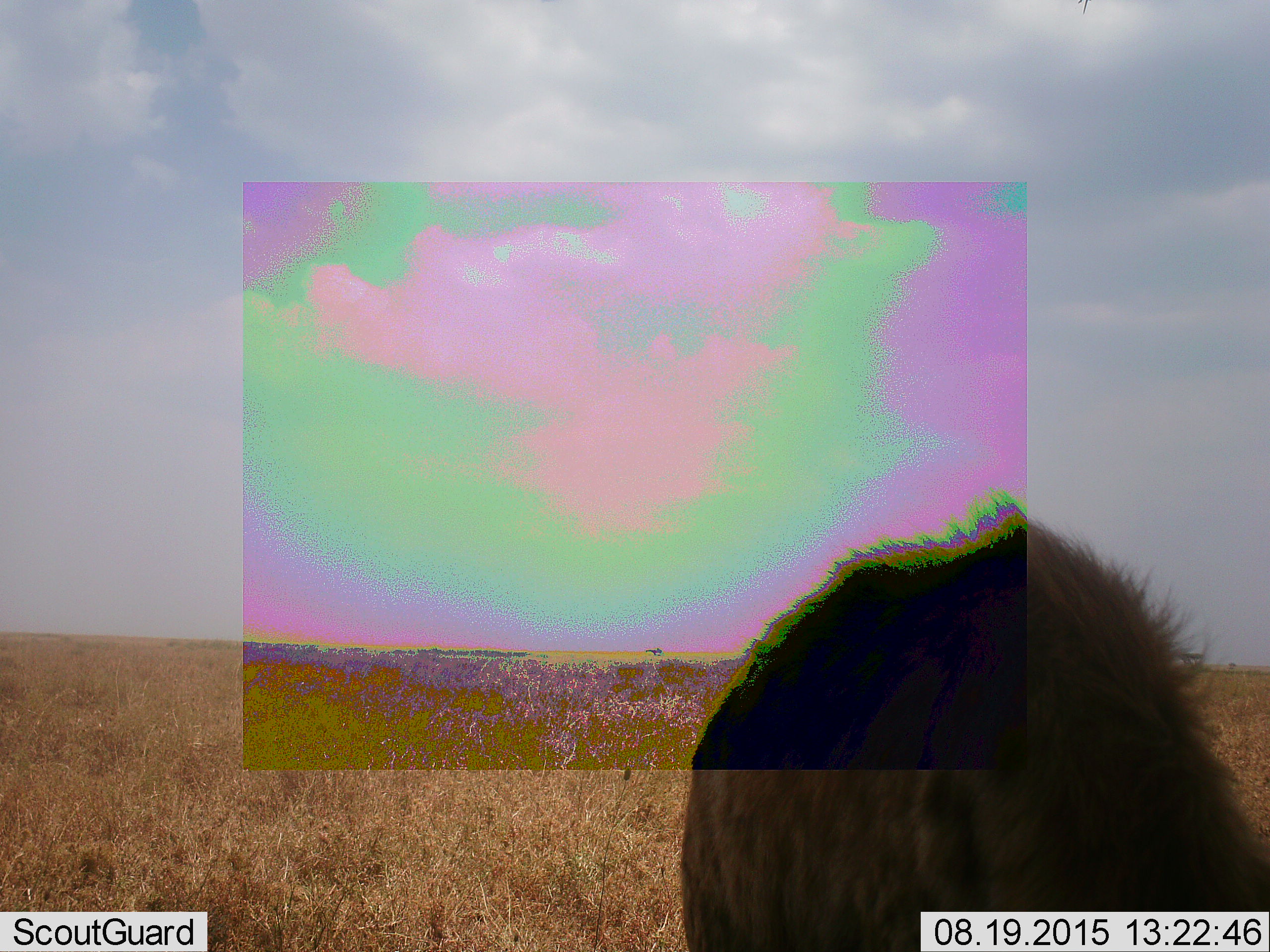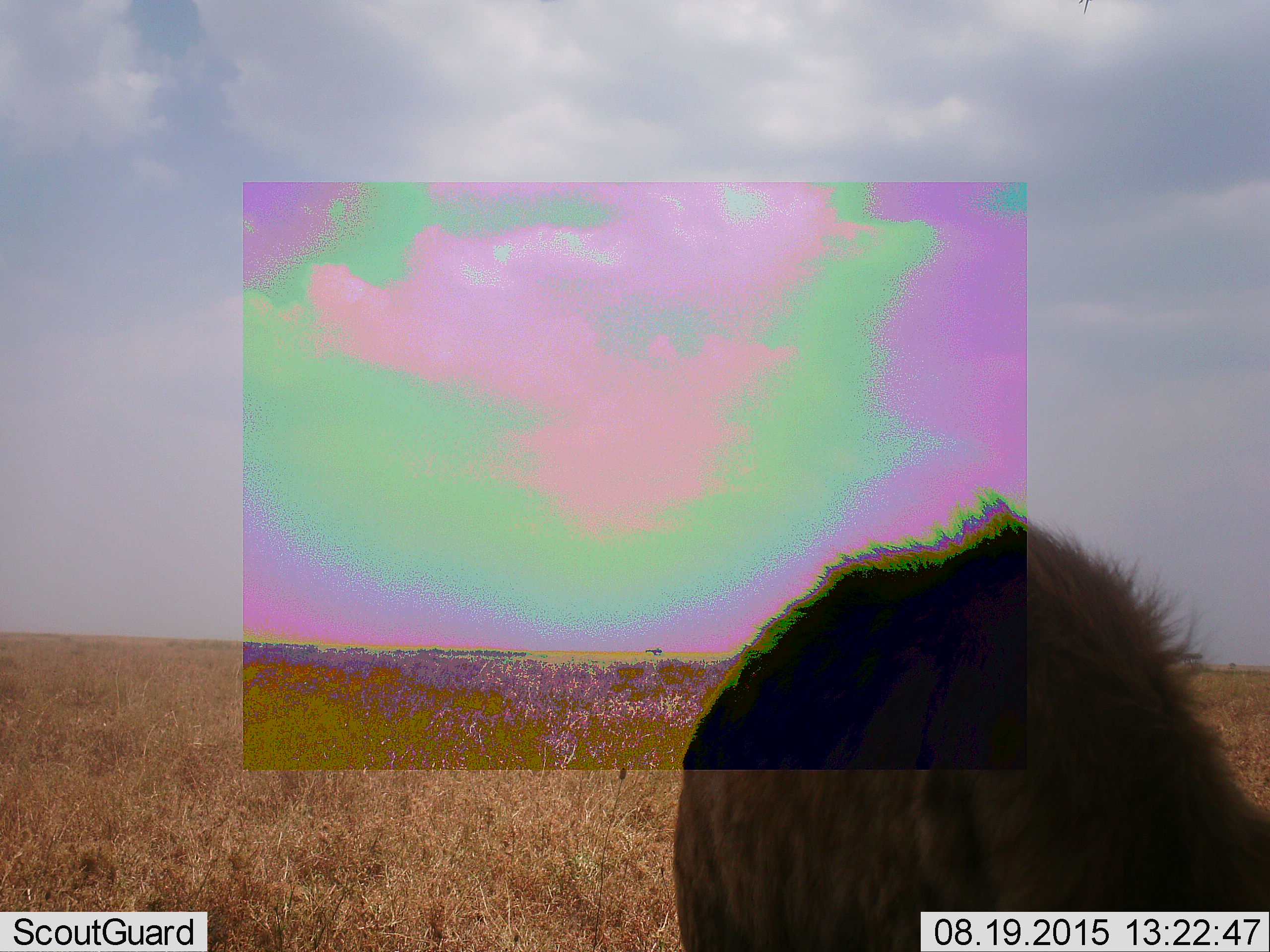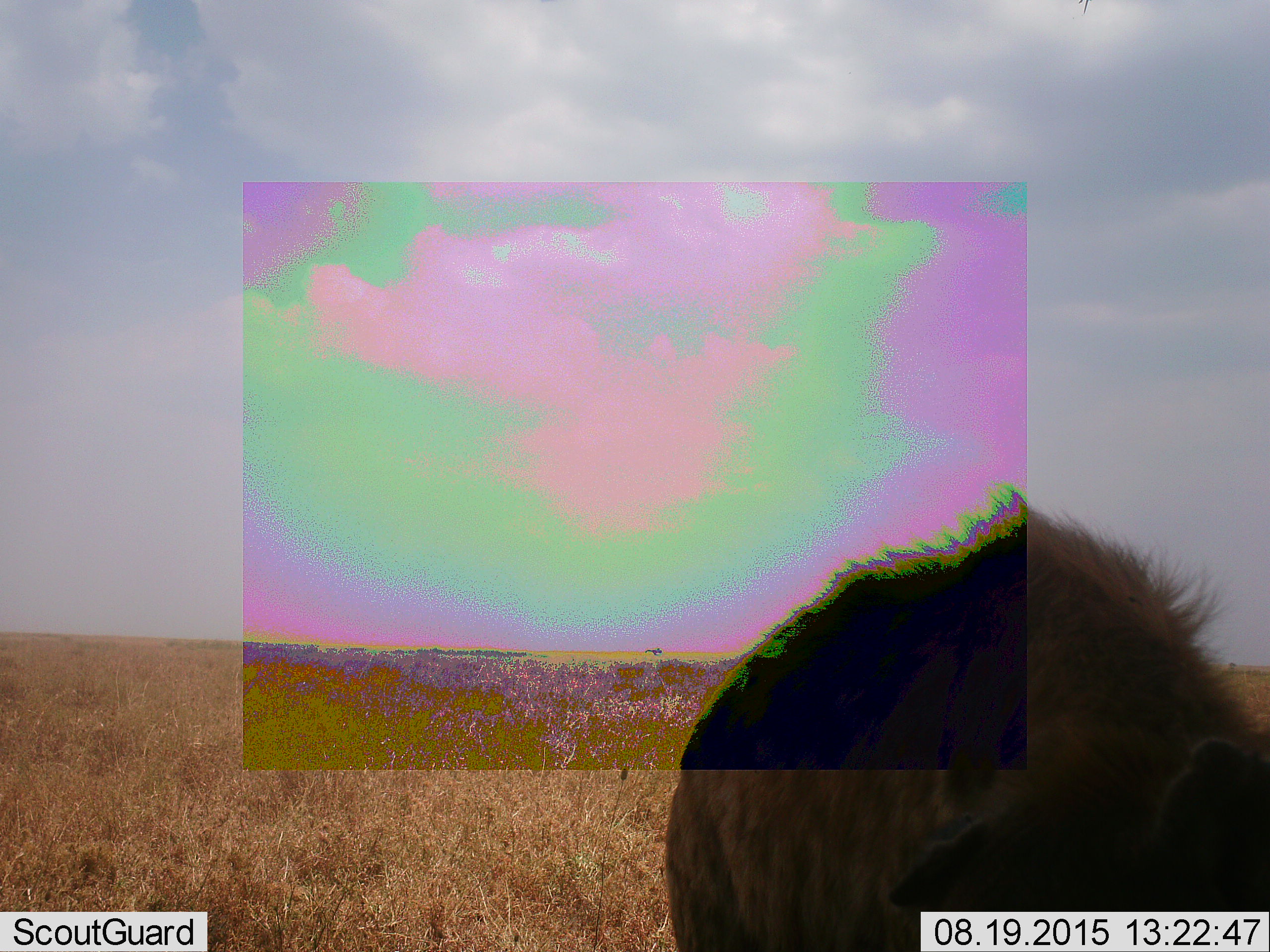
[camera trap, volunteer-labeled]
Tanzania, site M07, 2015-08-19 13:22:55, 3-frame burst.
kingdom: Animalia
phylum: Chordata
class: Mammalia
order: Carnivora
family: Hyaenidae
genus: Crocuta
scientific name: Crocuta crocuta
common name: spotted hyena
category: hyenaspotted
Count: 1.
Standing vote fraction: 83%.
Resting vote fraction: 0%.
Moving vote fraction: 0%.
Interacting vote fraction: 0%.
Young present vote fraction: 0%.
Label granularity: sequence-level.